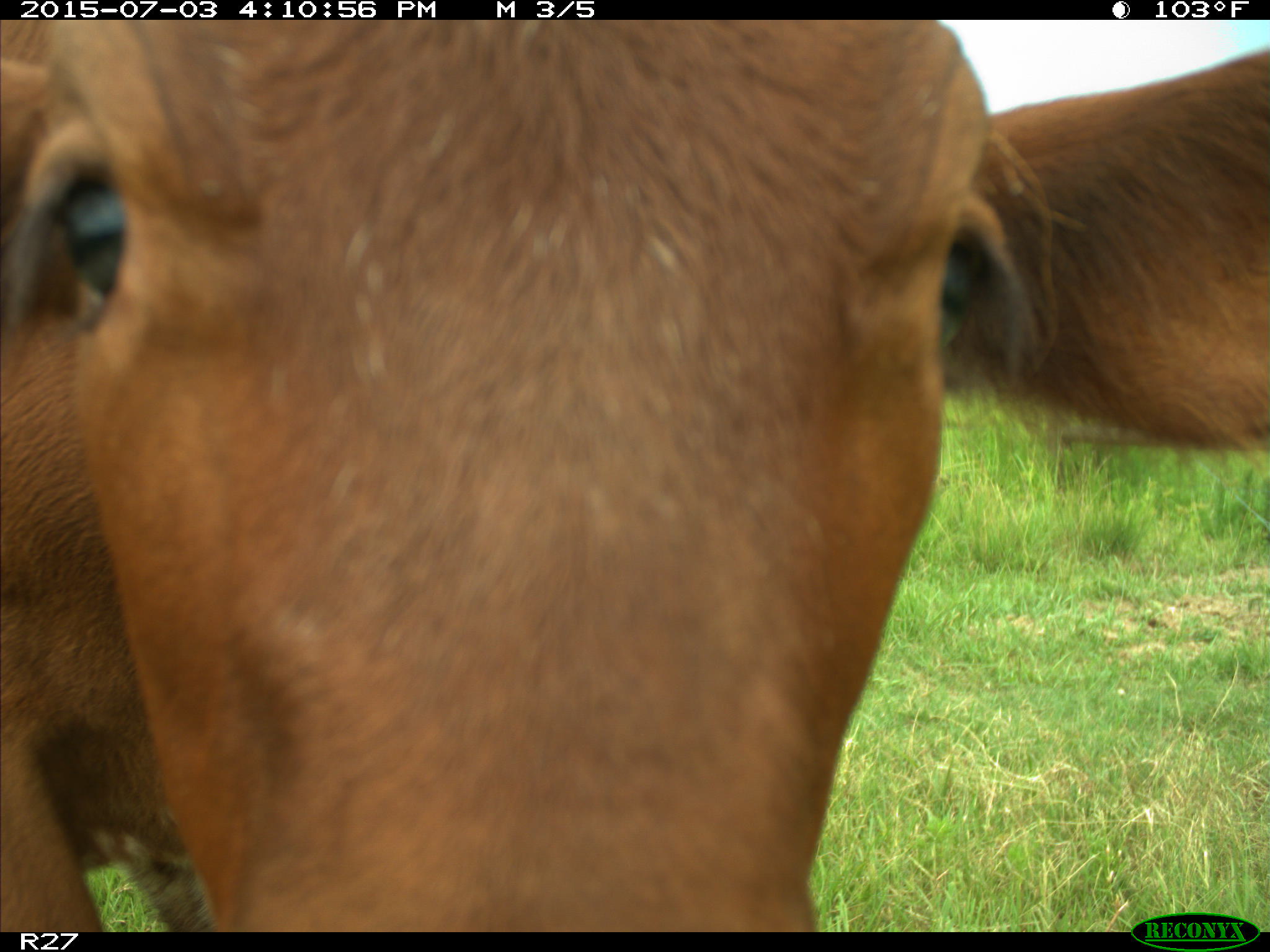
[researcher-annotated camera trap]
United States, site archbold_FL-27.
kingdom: Animalia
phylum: Chordata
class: Mammalia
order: Artiodactyla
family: Bovidae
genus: Bos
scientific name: Bos taurus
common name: domestic cow